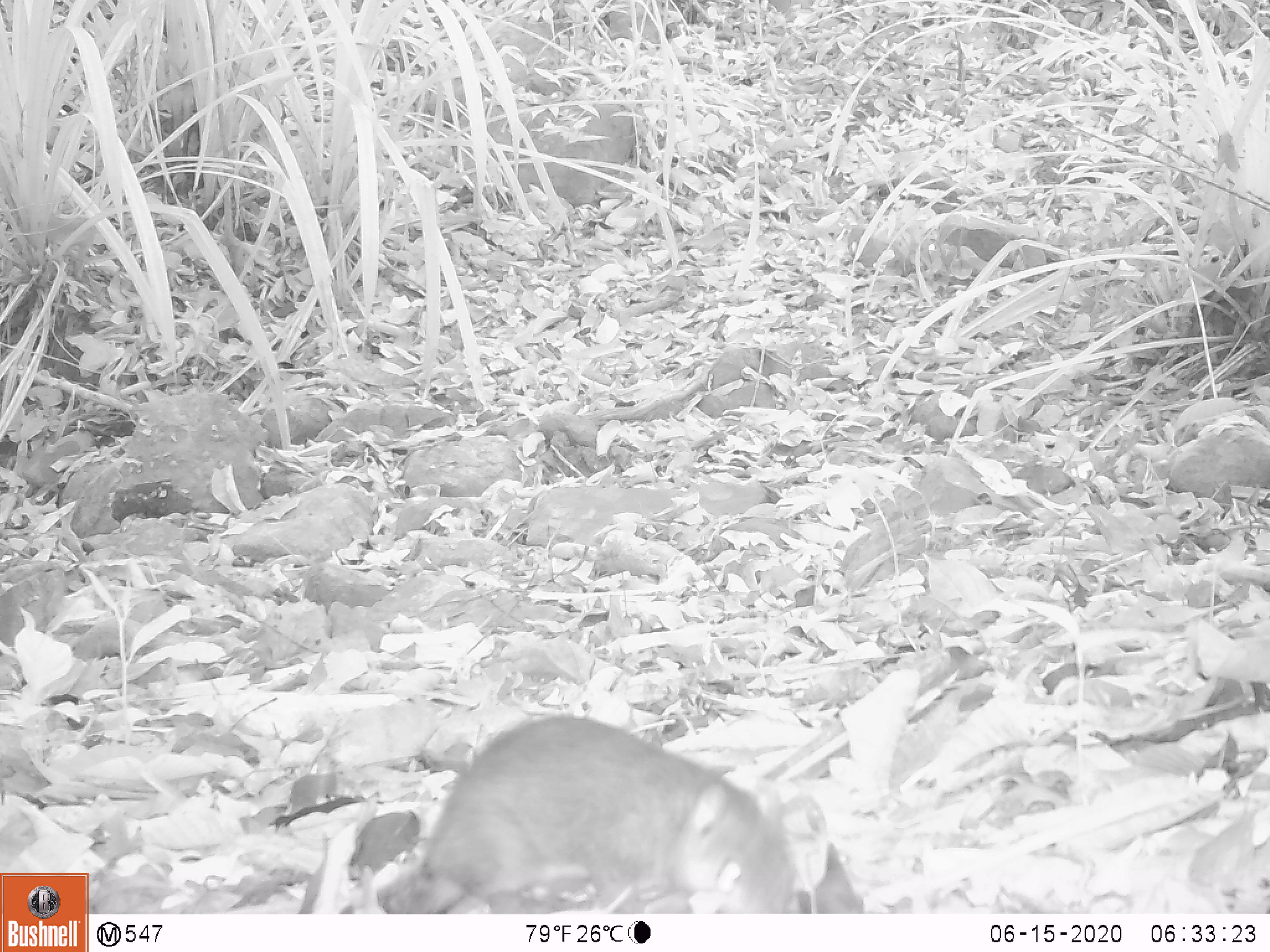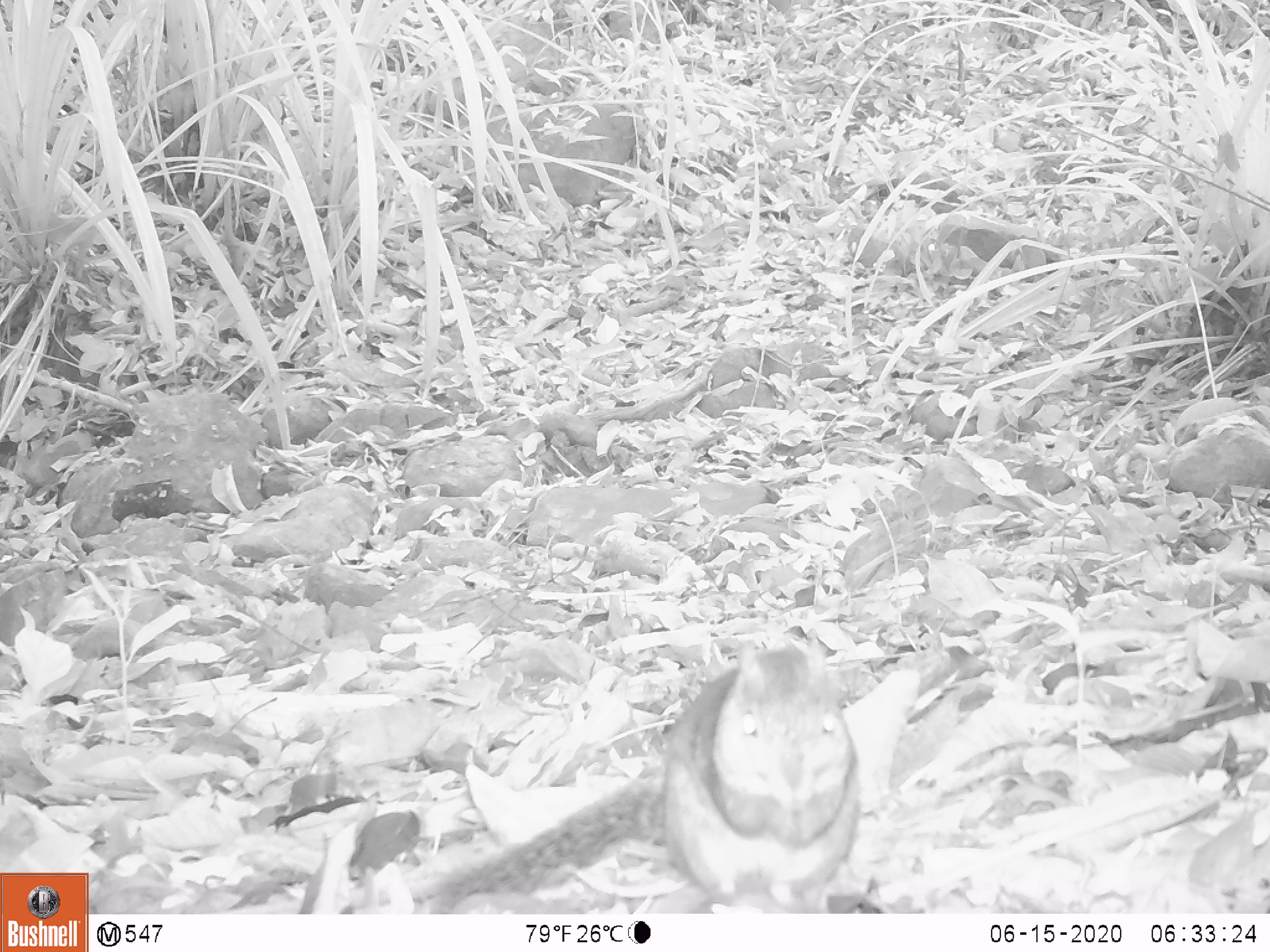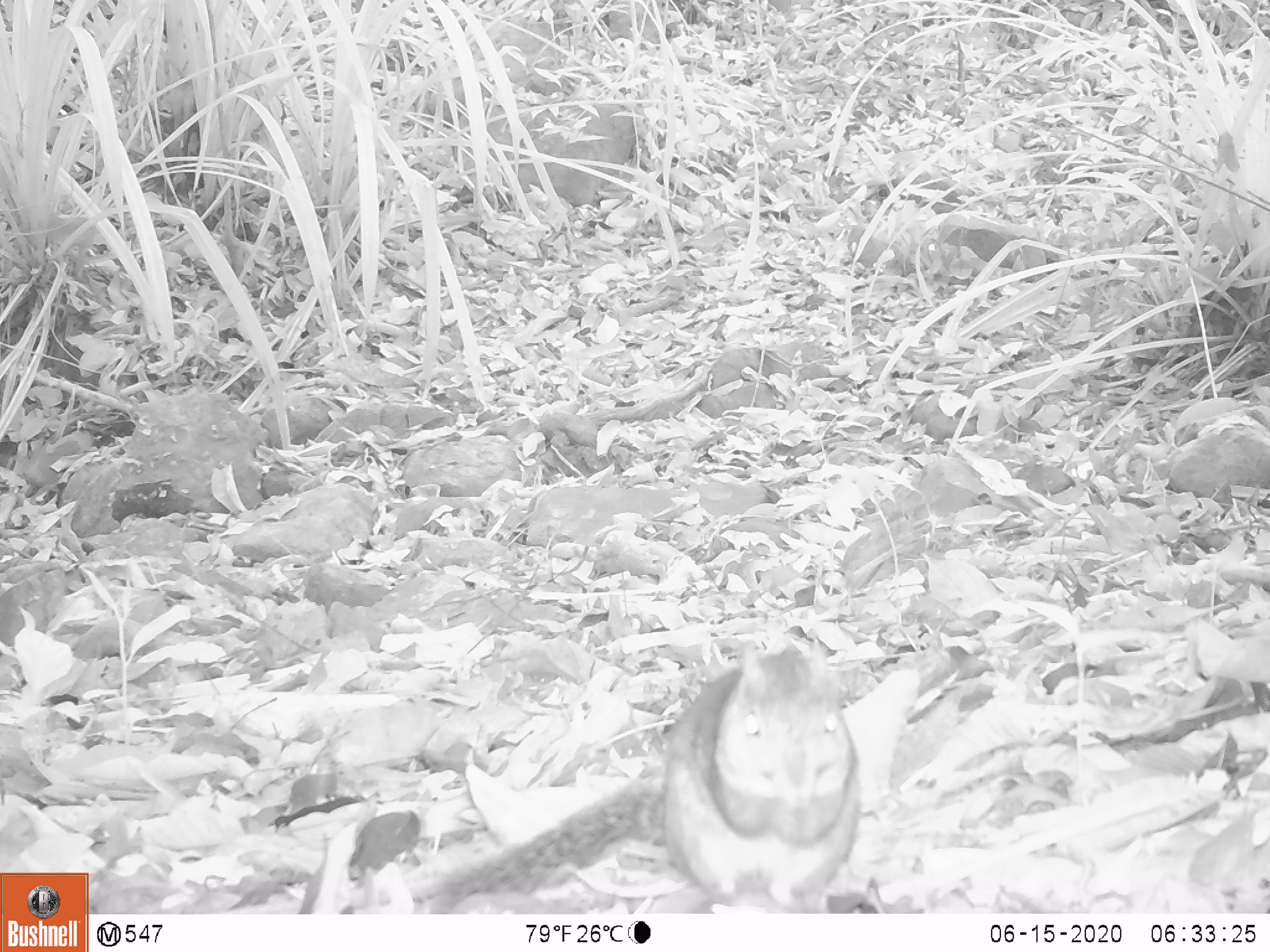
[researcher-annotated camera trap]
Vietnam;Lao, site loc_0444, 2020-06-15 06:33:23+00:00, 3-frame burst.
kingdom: Animalia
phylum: Chordata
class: Mammalia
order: Rodentia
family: Sciuridae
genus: Dremomys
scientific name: Dremomys rufigenis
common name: red-cheeked squirrel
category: red cheeked squirrel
Red cheeked squirrel (red-cheeked squirrel) (Dremomys rufigenis). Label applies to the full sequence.